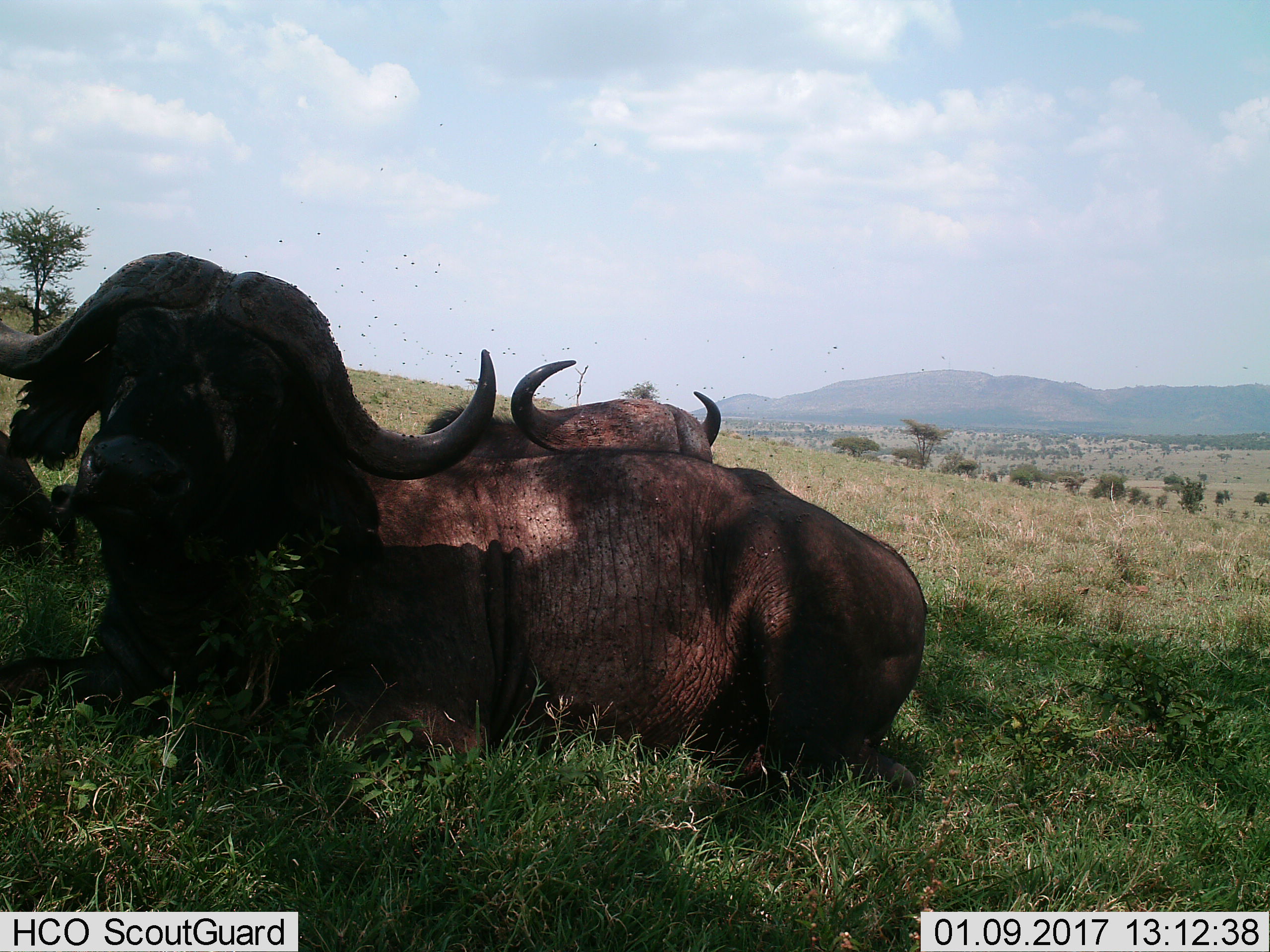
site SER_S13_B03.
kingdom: Animalia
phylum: Chordata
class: Mammalia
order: Artiodactyla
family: Bovidae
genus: Syncerus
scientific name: Syncerus caffer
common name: african buffalo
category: buffalo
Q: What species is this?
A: Buffalo (african buffalo) (Syncerus caffer).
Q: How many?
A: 3.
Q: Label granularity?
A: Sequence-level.